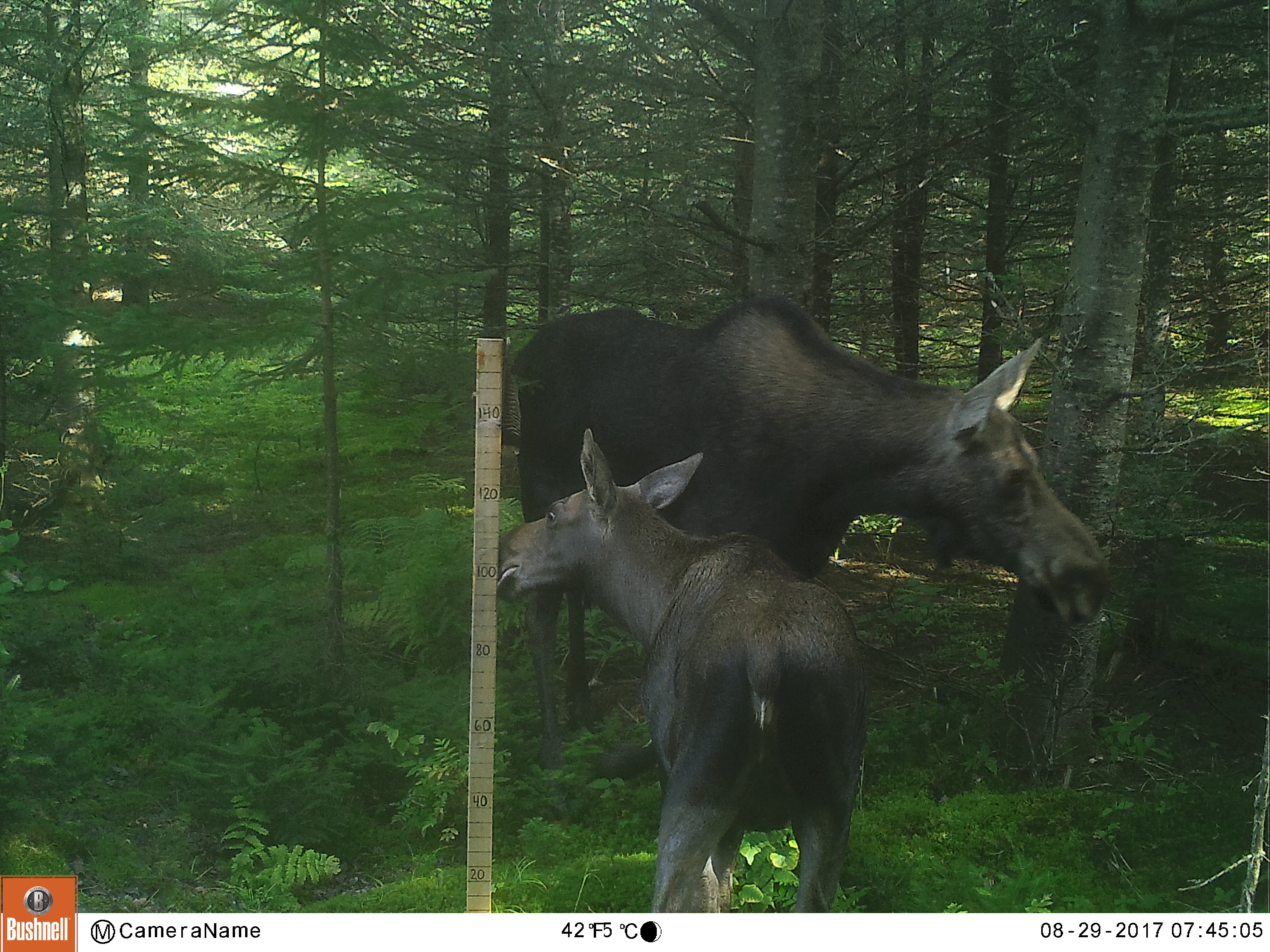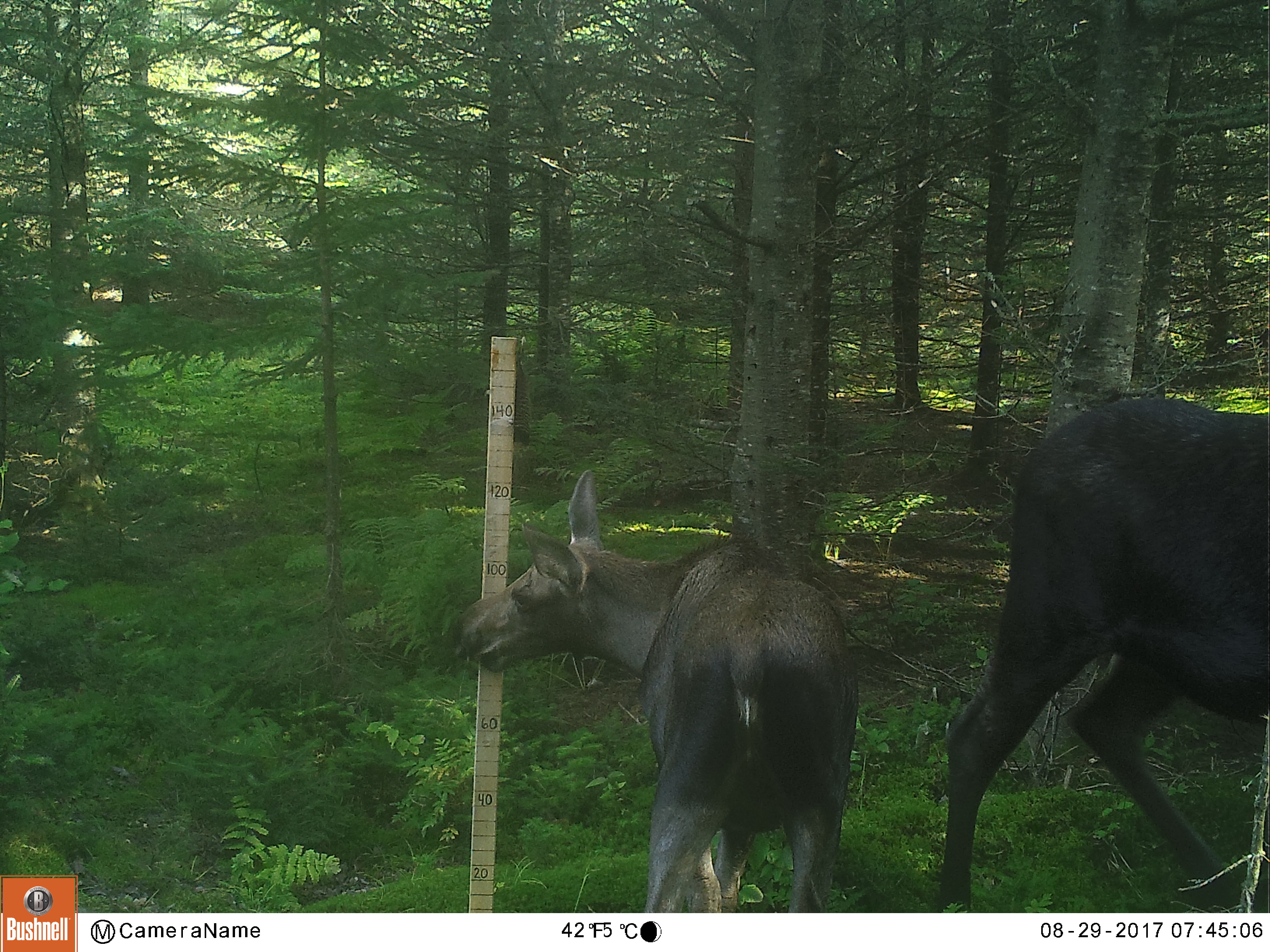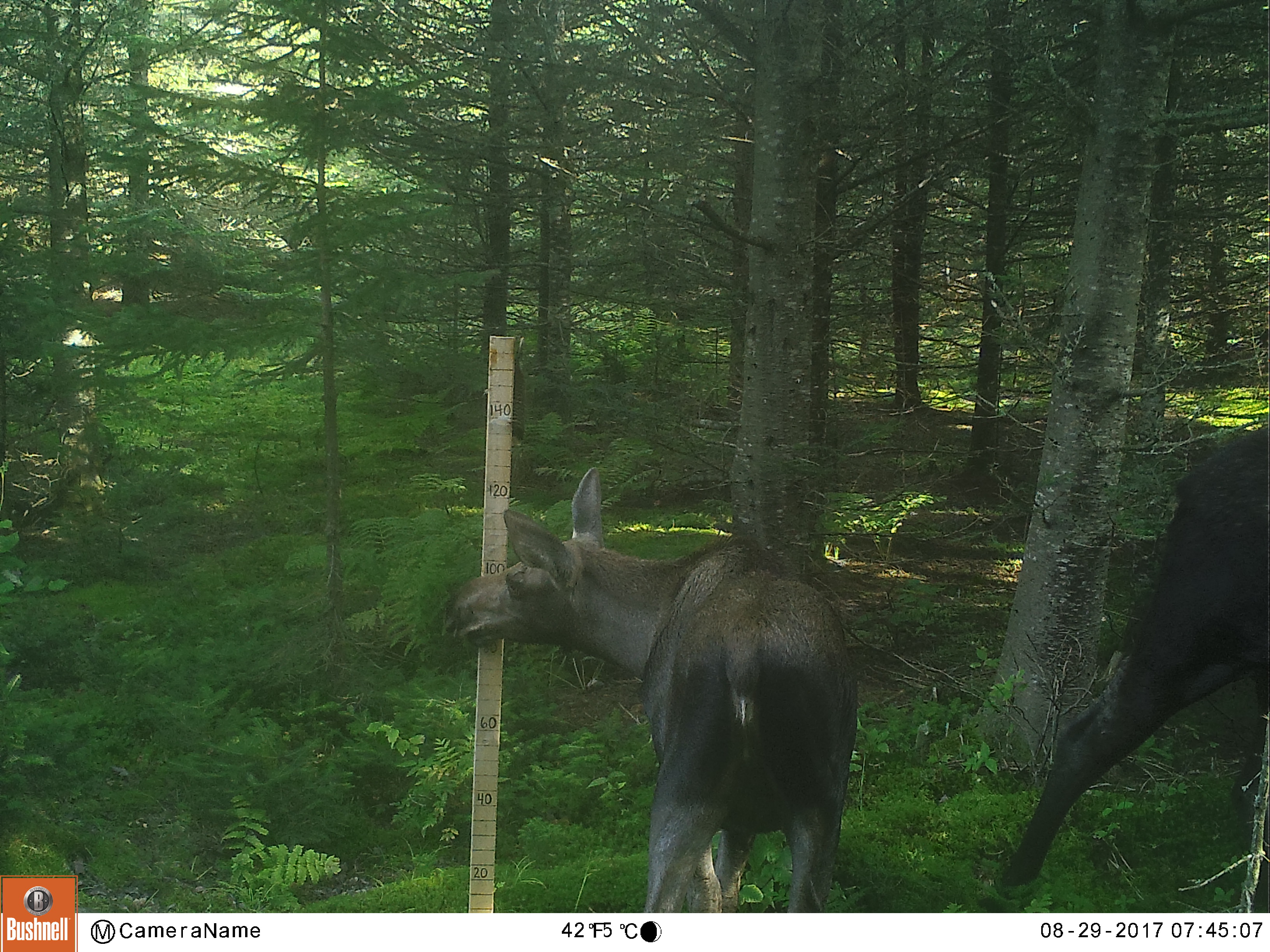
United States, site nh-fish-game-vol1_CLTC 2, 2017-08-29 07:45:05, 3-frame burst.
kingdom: Animalia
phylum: Chordata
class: Mammalia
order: Artiodactyla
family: Cervidae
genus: Alces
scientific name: Alces alces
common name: moose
Moose (Alces alces).